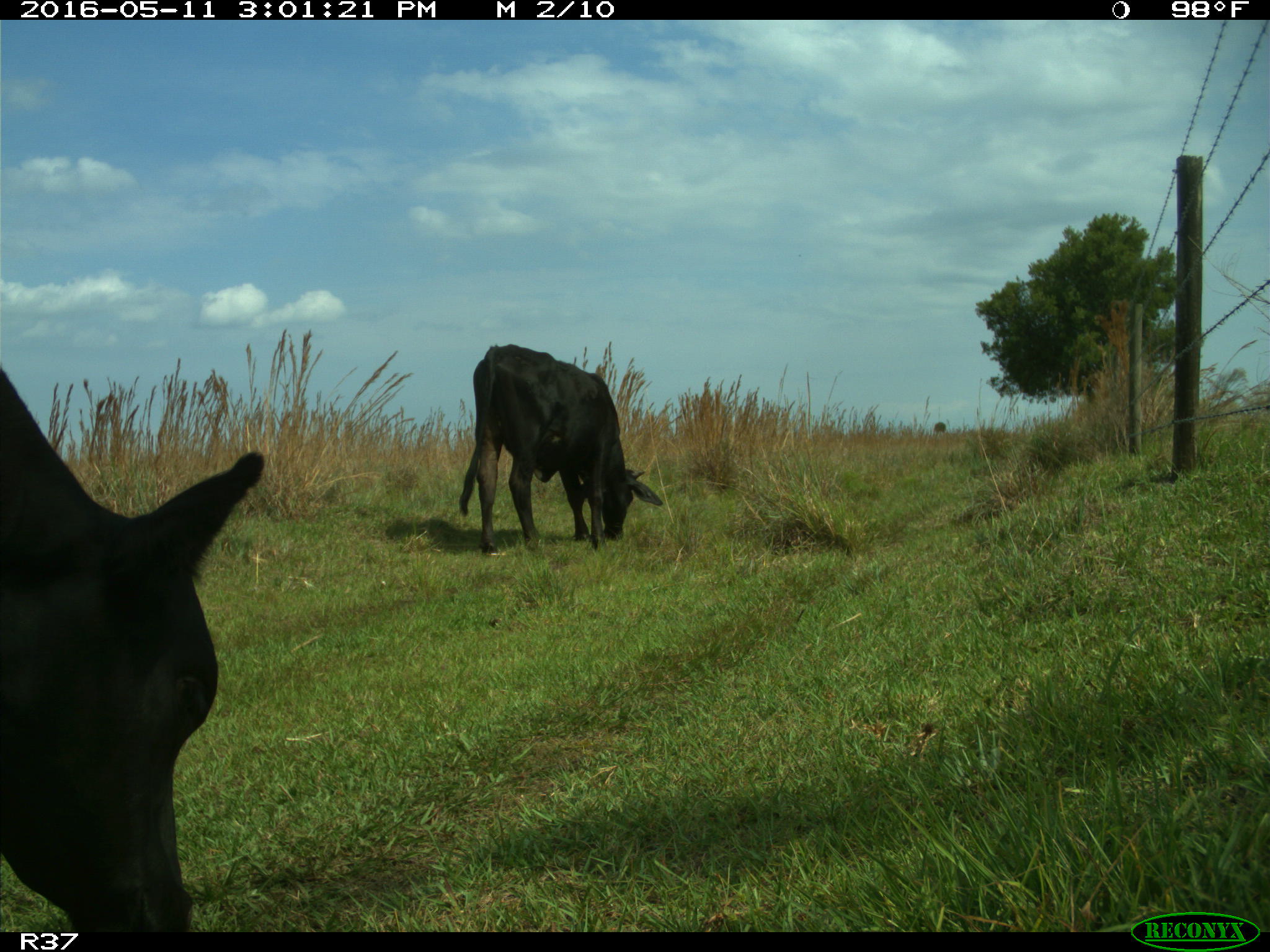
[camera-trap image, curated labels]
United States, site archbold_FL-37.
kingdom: Animalia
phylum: Chordata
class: Mammalia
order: Artiodactyla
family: Bovidae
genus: Bos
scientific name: Bos taurus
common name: domestic cow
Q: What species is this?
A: Bos taurus (domestic cow).